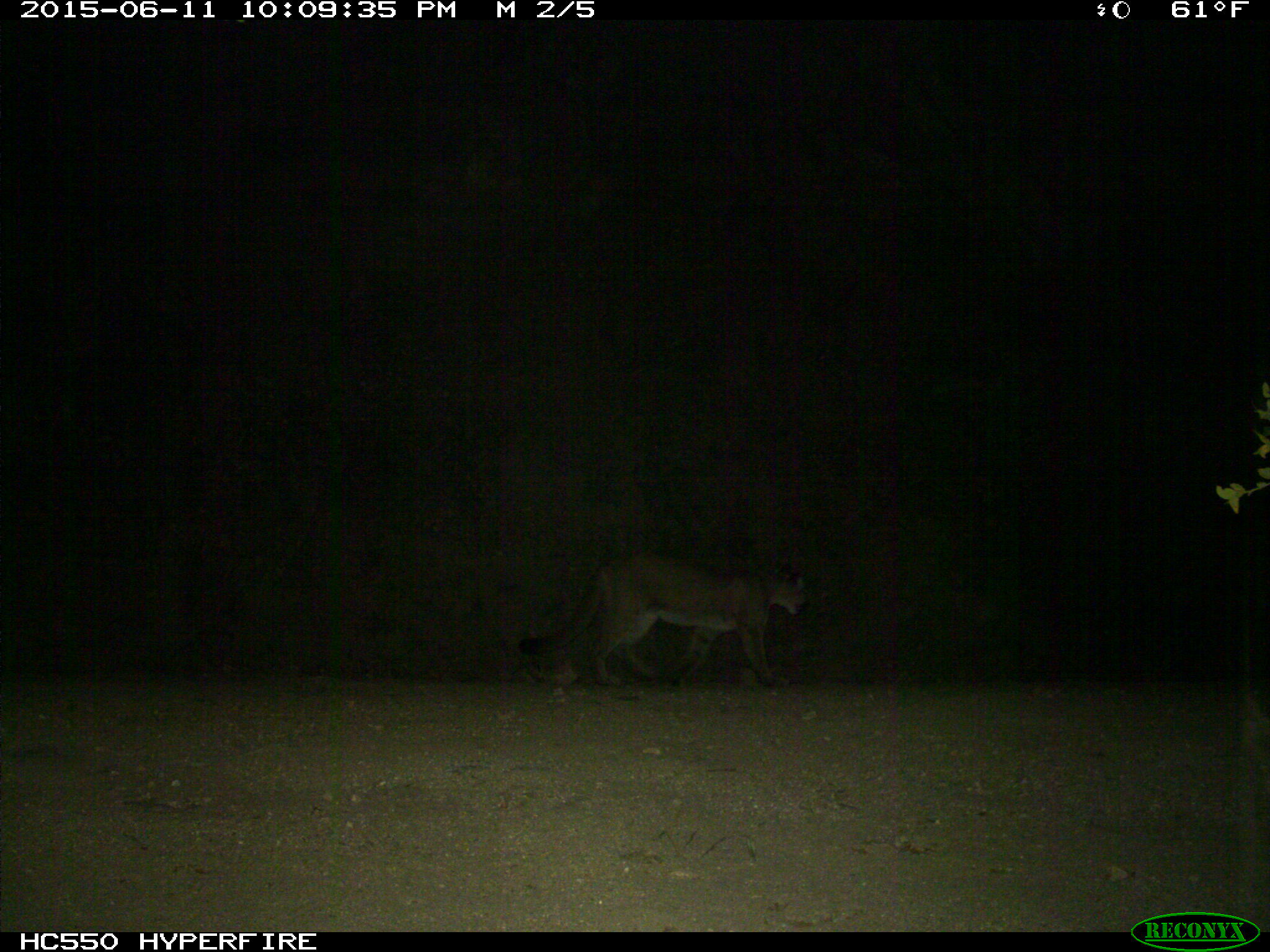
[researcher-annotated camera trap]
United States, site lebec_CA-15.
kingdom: Animalia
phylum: Chordata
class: Mammalia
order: Carnivora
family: Felidae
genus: Puma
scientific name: Puma concolor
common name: mountain lion